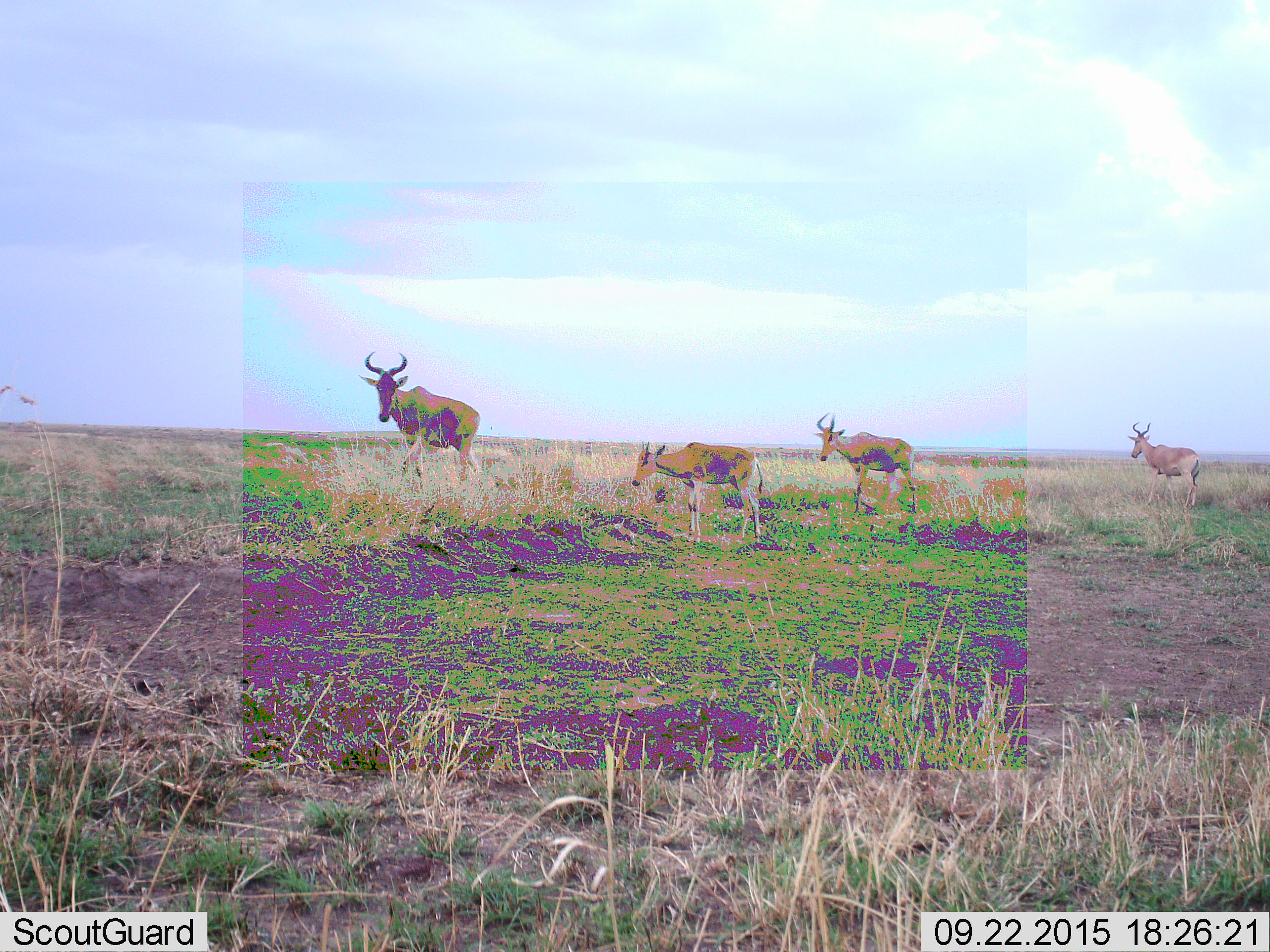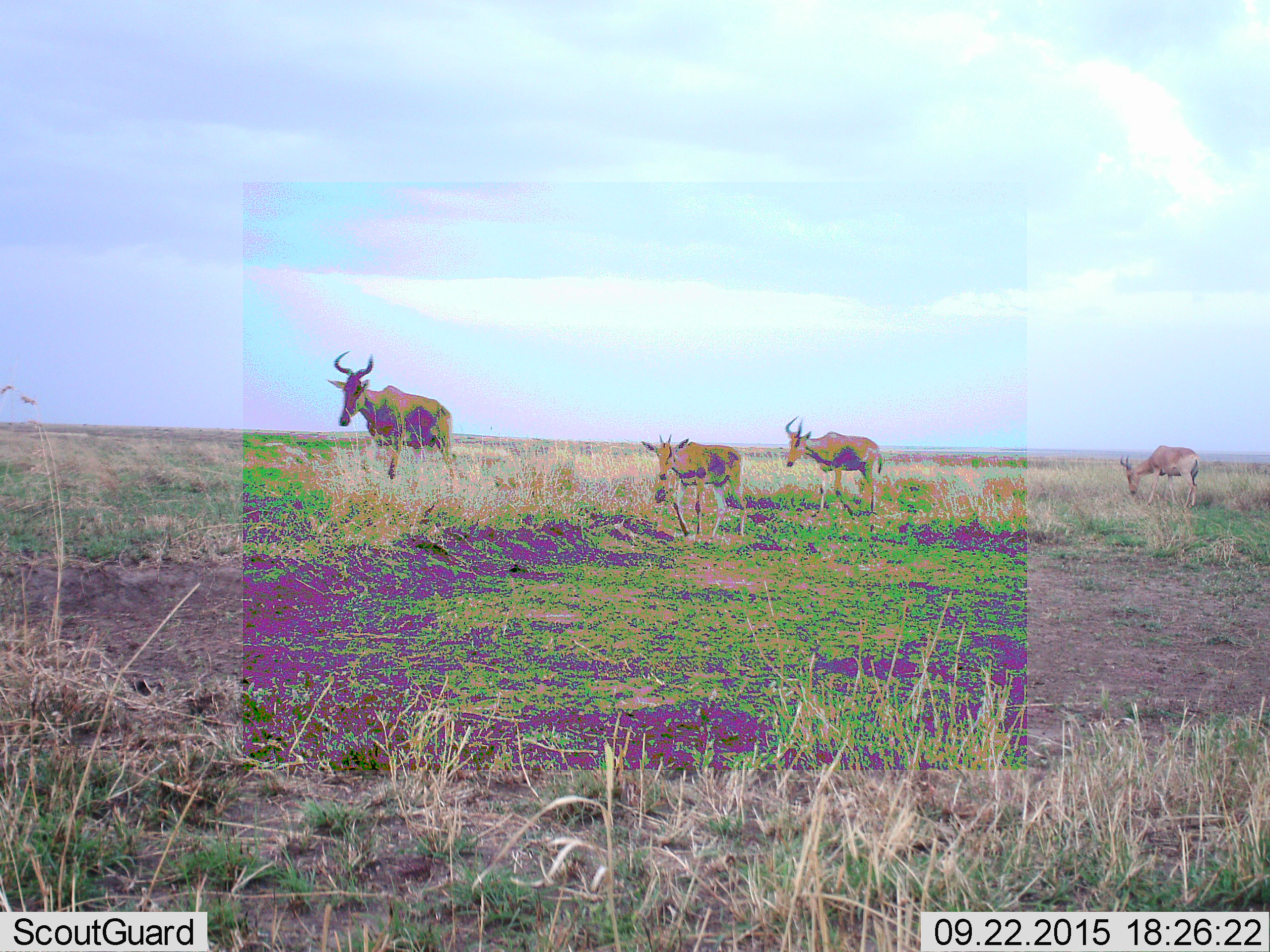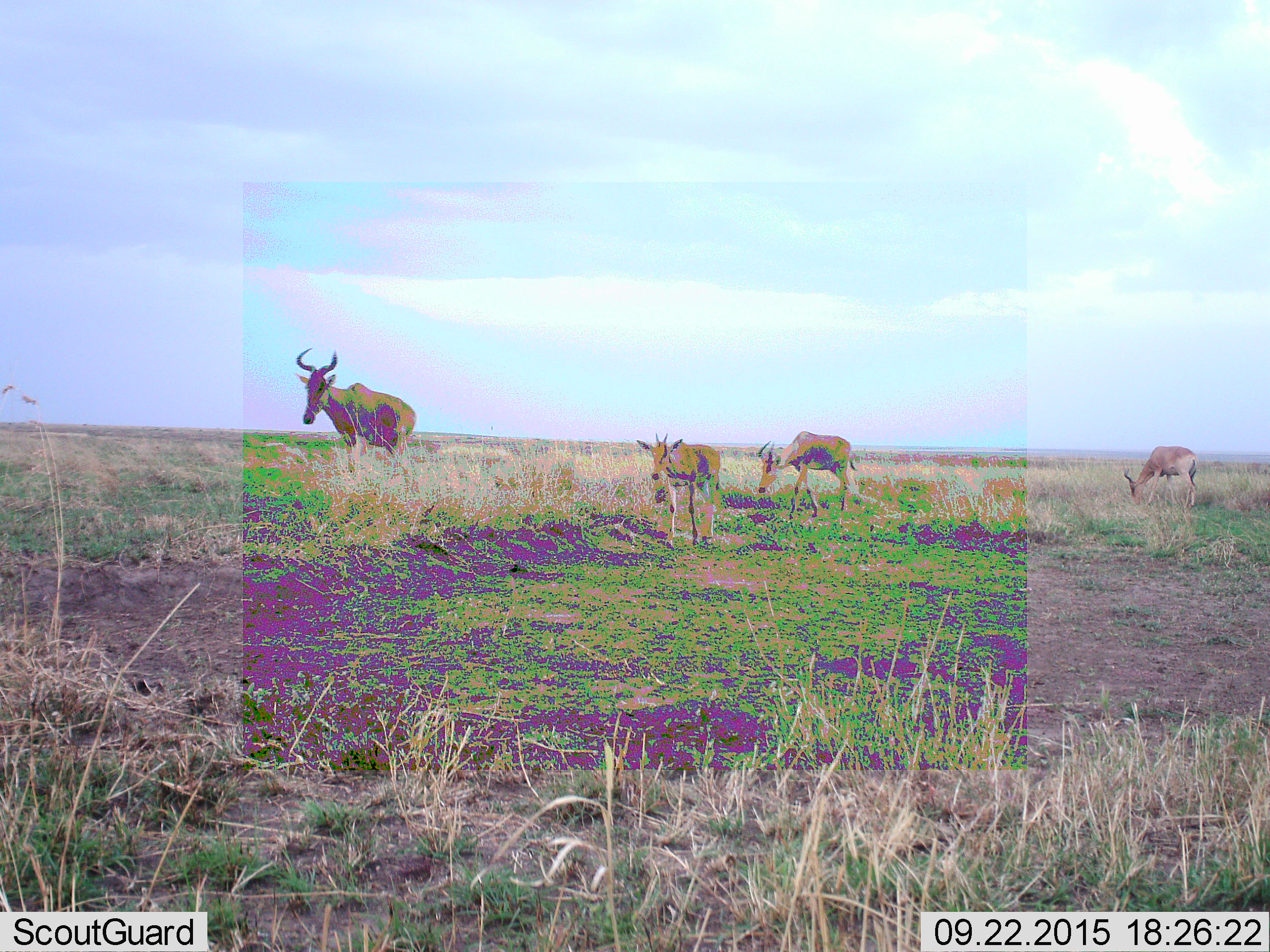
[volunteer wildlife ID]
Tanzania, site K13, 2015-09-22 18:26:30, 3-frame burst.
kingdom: Animalia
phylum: Chordata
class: Mammalia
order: Artiodactyla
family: Bovidae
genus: Alcelaphus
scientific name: Alcelaphus buselaphus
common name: hartebeest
Hartebeest (Alcelaphus buselaphus), count 4. Behavior (volunteer vote fractions): standing 33%, resting 11%, moving 100%, interacting 0%. Young present (vote fraction): 22%. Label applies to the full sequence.